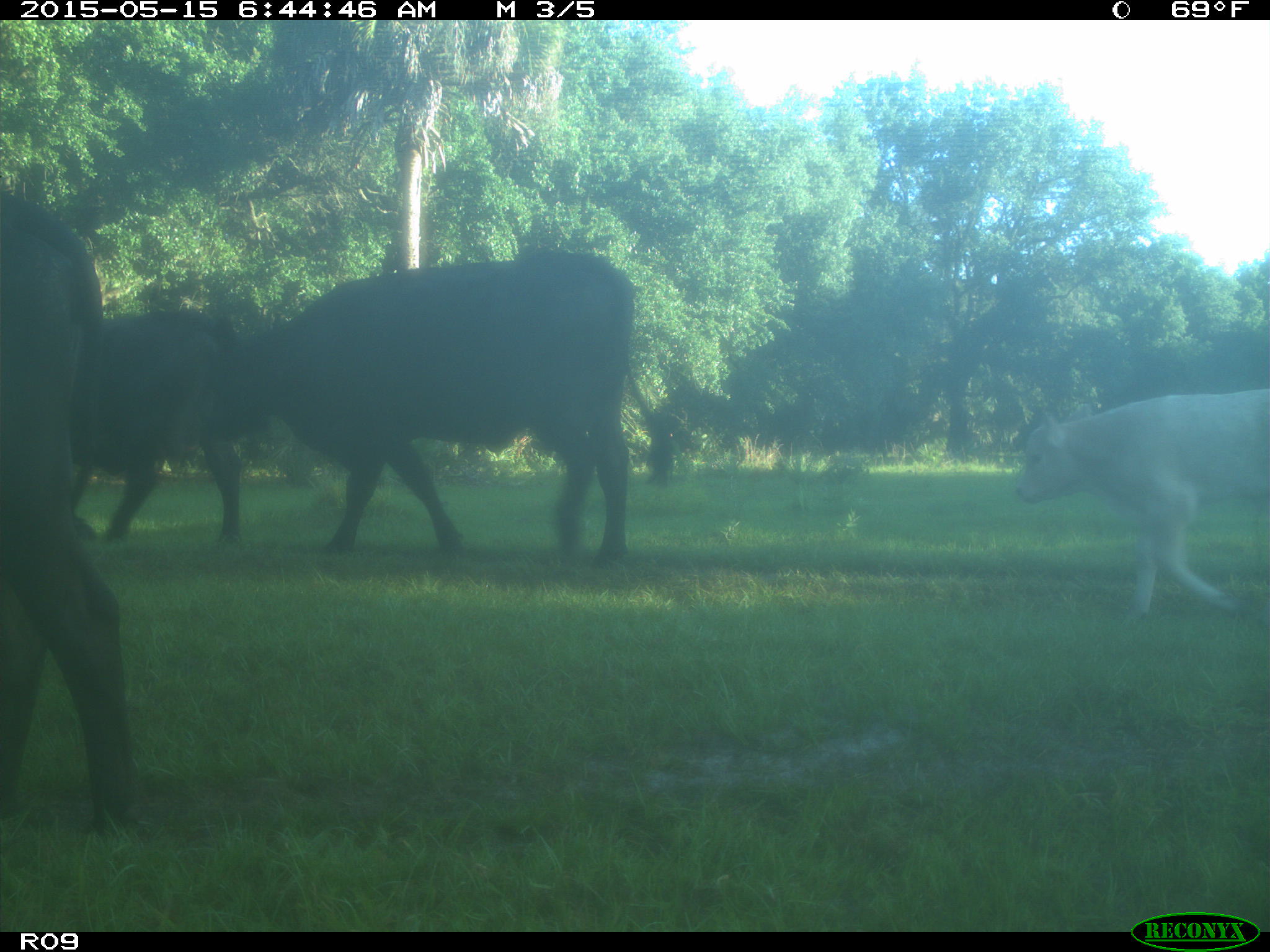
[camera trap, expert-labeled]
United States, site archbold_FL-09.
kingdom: Animalia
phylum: Chordata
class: Mammalia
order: Artiodactyla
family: Bovidae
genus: Bos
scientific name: Bos taurus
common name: domestic cow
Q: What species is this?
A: Bos taurus (domestic cow).